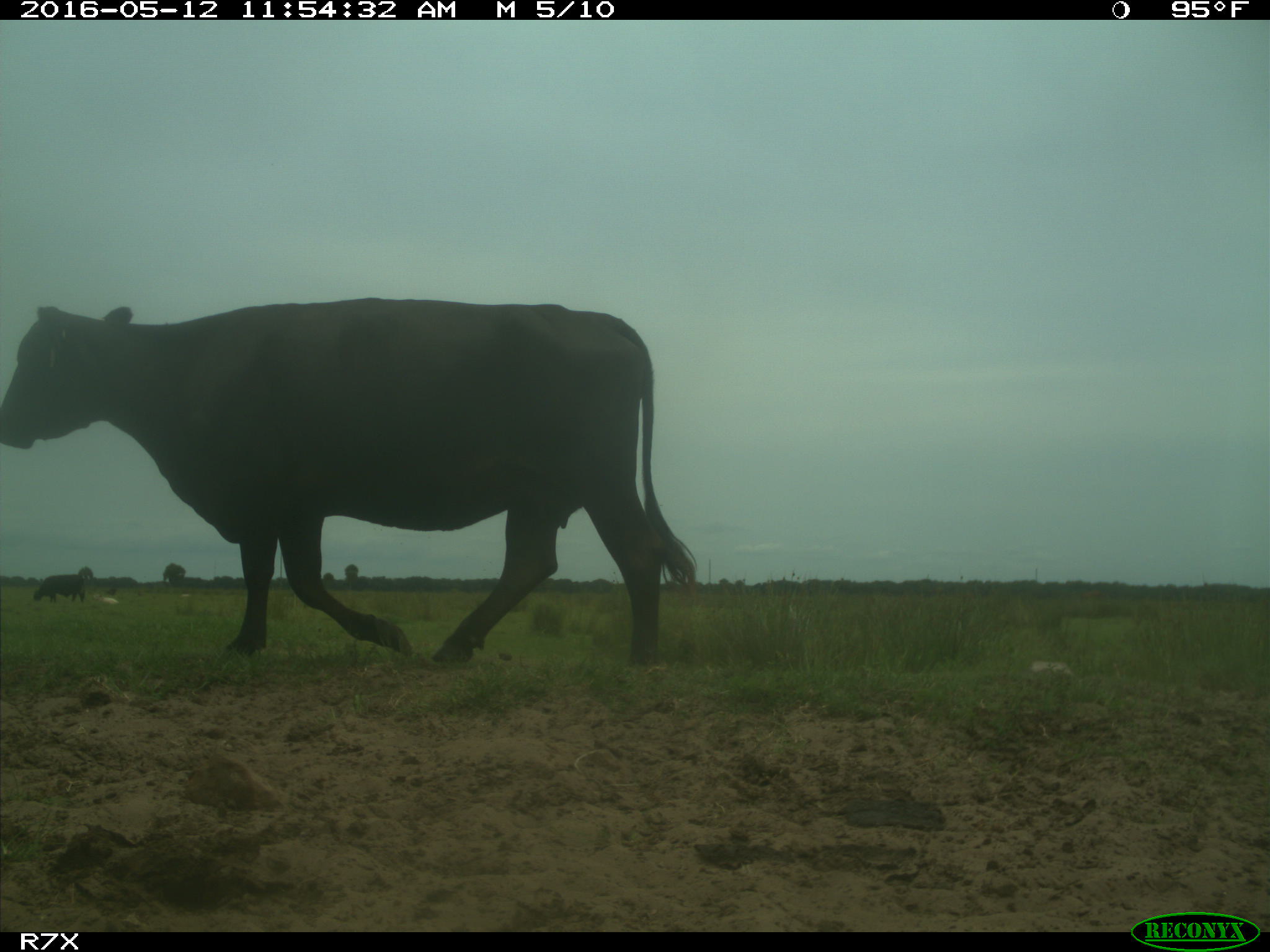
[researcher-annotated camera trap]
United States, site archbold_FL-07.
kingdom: Animalia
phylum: Chordata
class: Mammalia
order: Artiodactyla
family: Bovidae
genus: Bos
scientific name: Bos taurus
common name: domestic cow